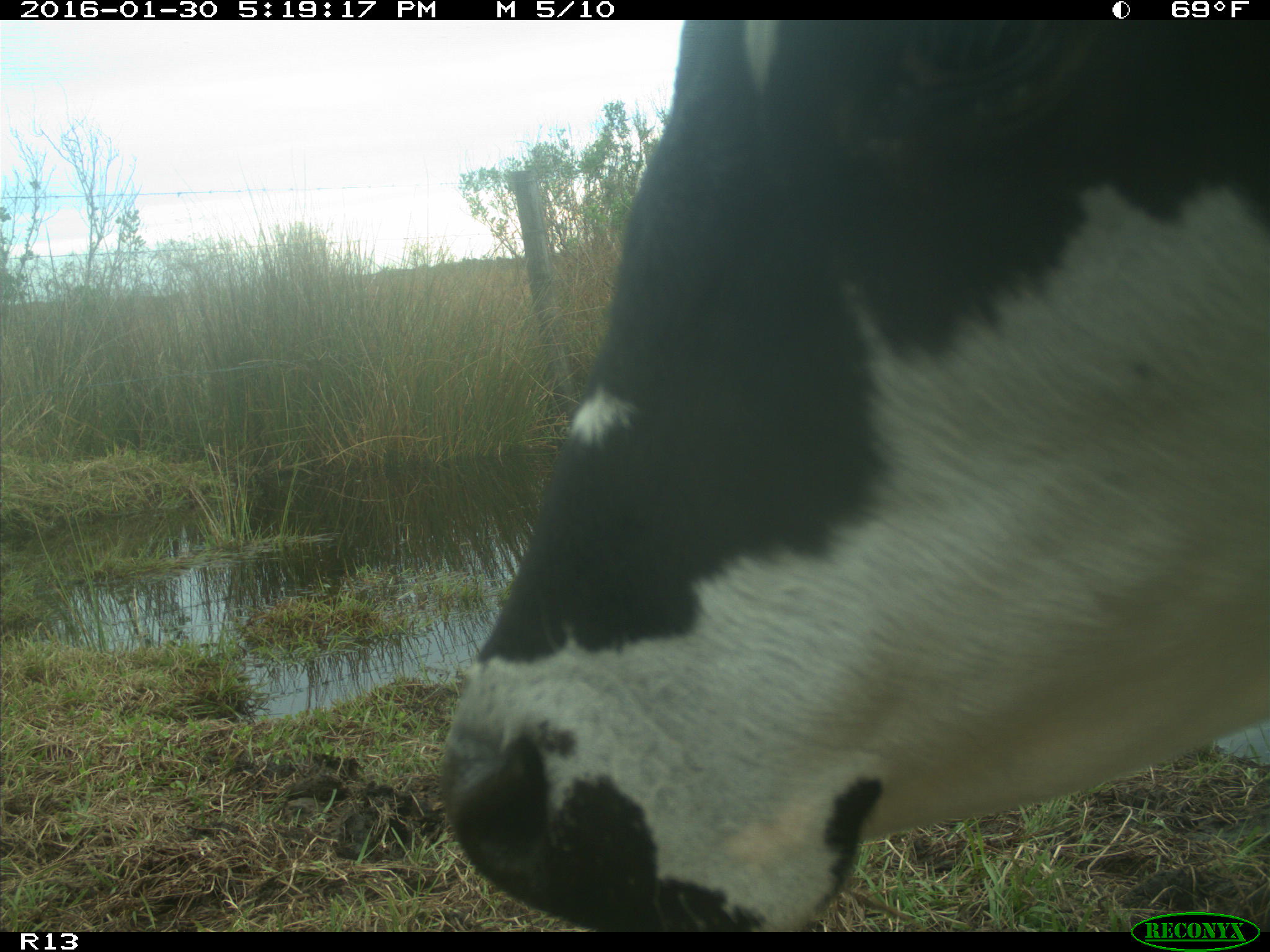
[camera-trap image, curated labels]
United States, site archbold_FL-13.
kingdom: Animalia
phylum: Chordata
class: Mammalia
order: Artiodactyla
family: Bovidae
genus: Bos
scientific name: Bos taurus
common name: domestic cow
Bos taurus (domestic cow).